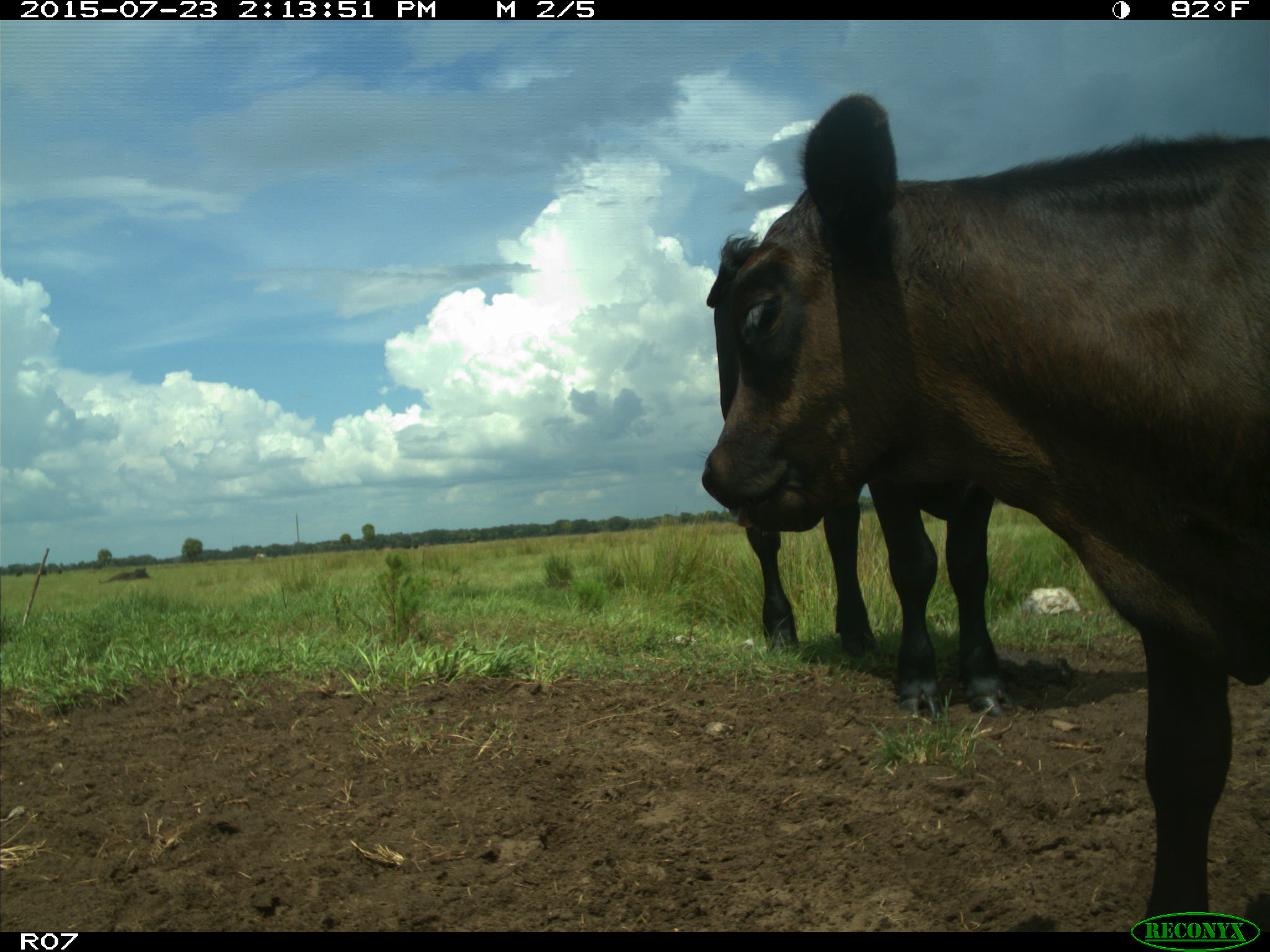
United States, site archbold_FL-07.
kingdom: Animalia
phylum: Chordata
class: Mammalia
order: Artiodactyla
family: Bovidae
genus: Bos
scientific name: Bos taurus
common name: domestic cow